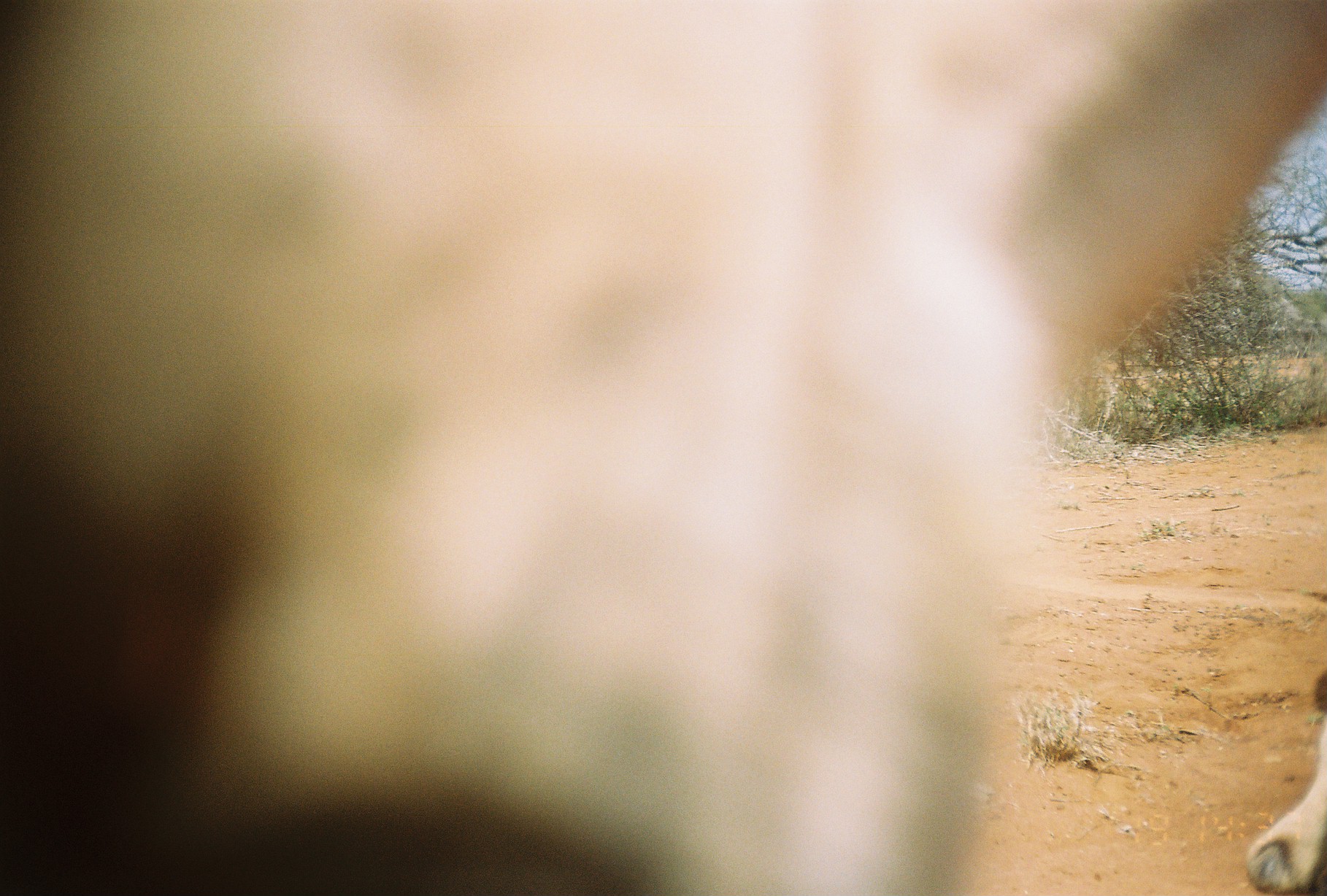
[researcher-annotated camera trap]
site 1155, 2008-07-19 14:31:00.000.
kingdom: Animalia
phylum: Chordata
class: Mammalia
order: Carnivora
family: Canidae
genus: Canis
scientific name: Canis familiaris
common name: domestic dog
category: canis lupus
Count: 1.